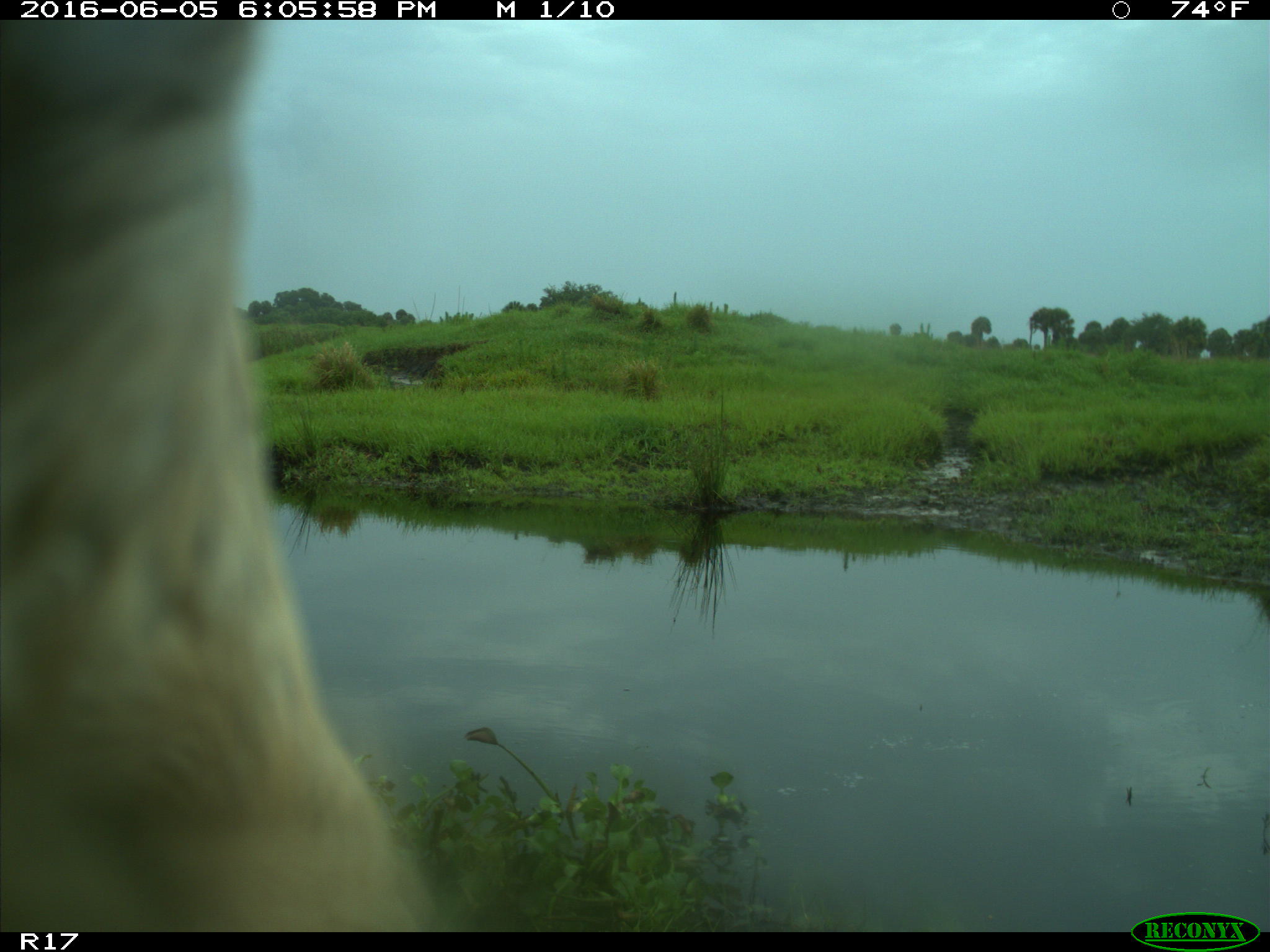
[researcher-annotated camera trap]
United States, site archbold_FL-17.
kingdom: Animalia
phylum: Chordata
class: Mammalia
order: Artiodactyla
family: Bovidae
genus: Bos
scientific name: Bos taurus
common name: domestic cow